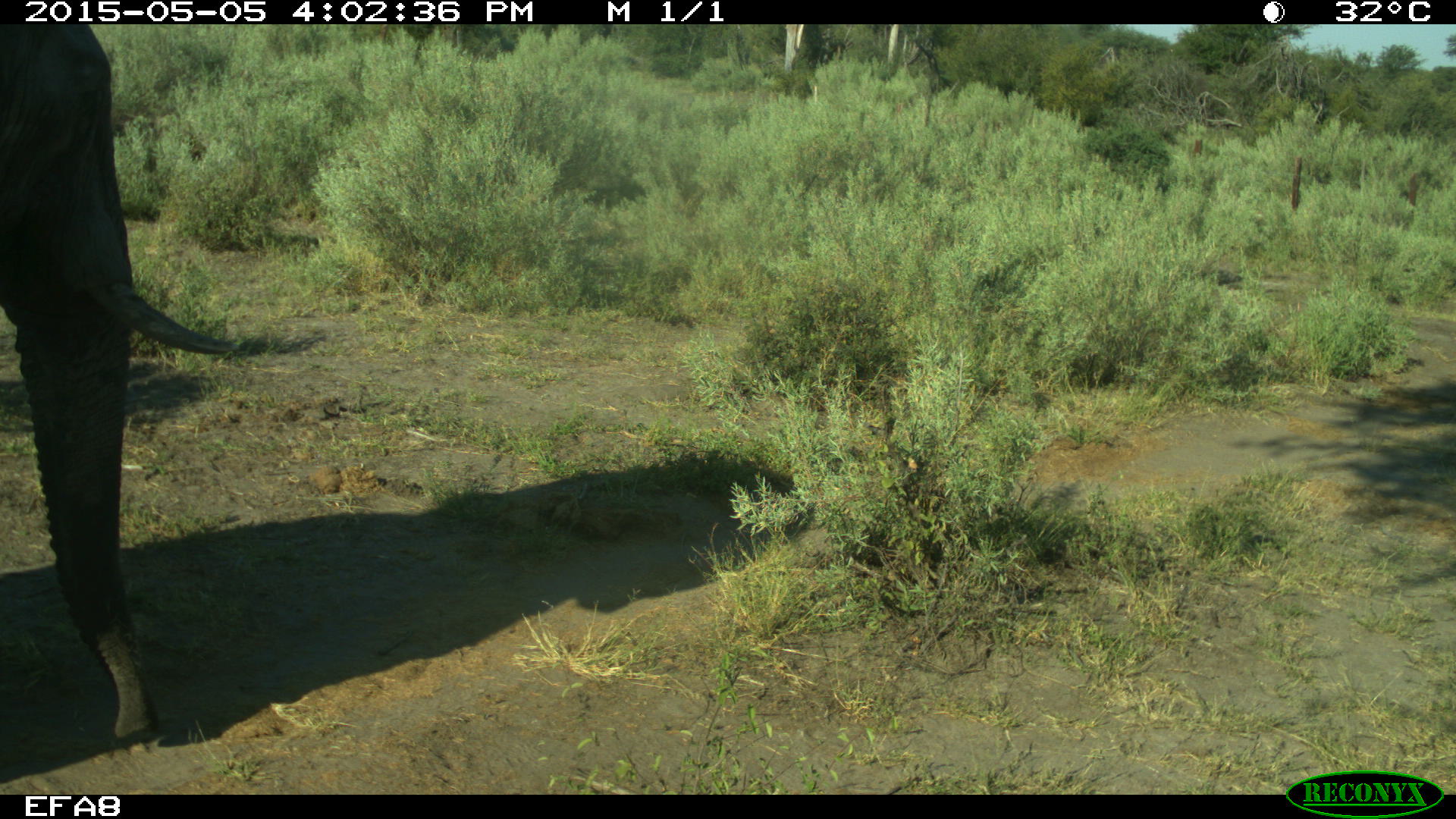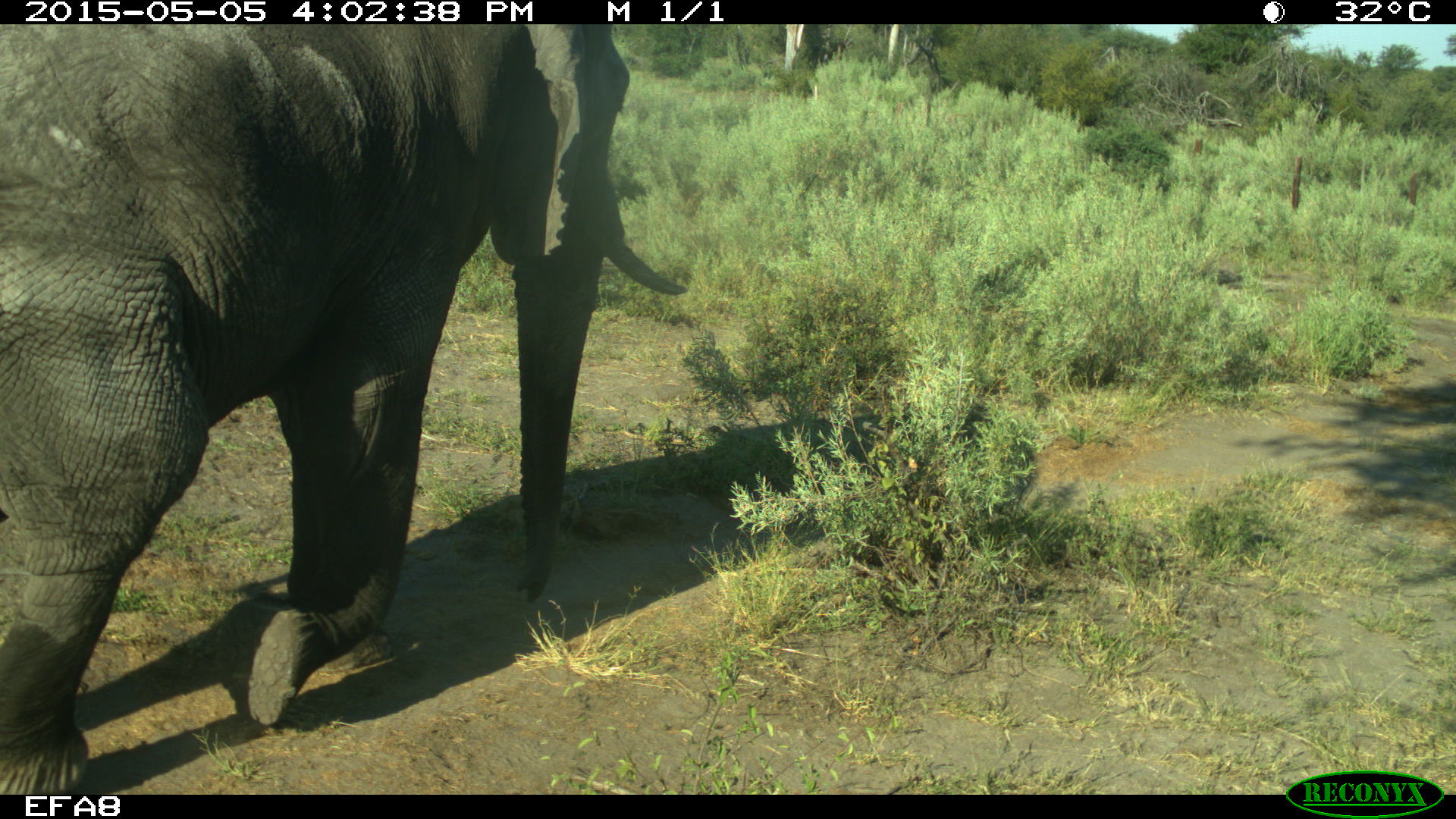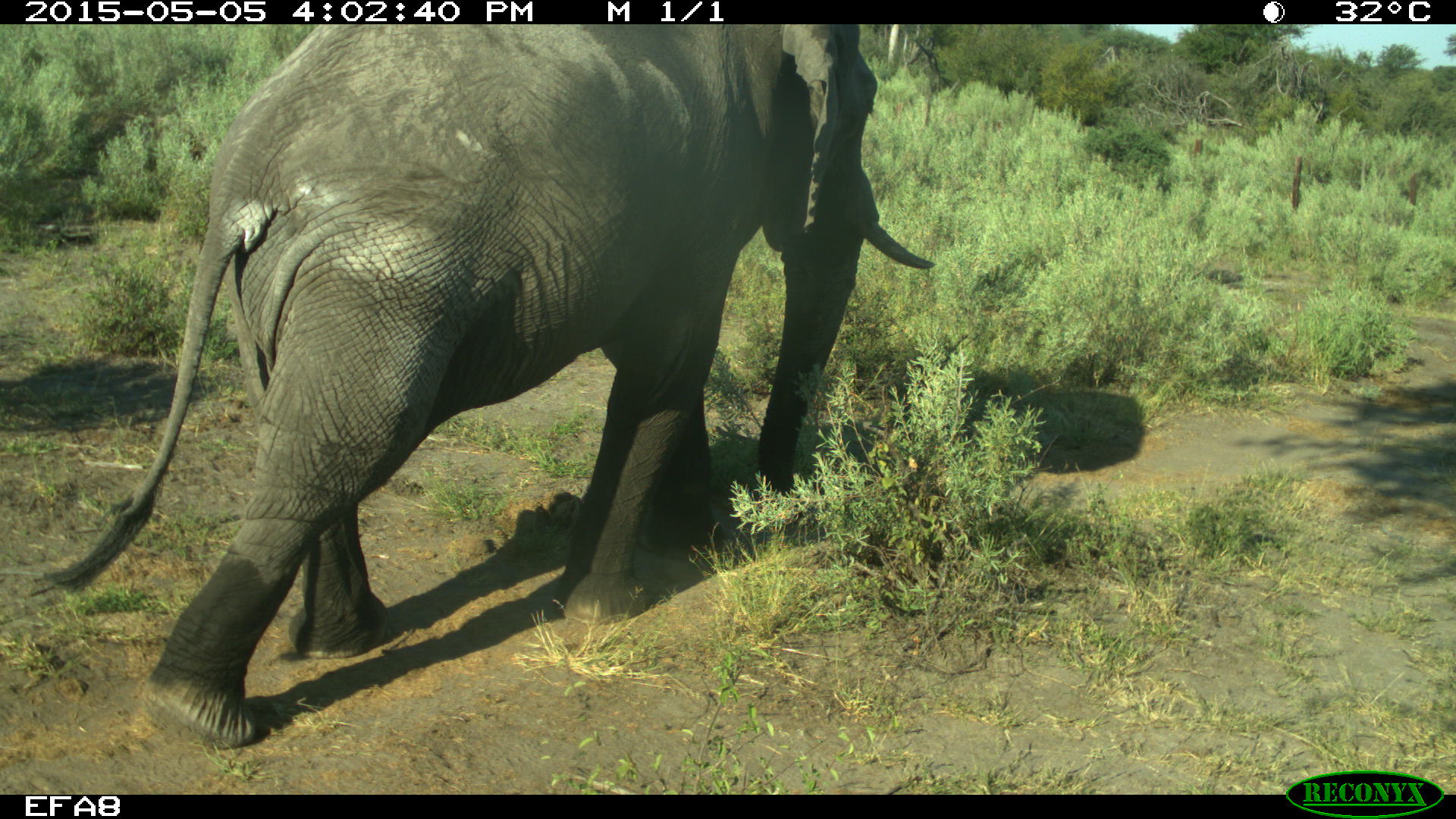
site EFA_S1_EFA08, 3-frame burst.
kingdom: Animalia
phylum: Chordata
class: Mammalia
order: Proboscidea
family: Elephantidae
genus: Loxodonta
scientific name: Loxodonta africana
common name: african bush elephant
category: elephant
Elephant (african bush elephant) (Loxodonta africana), count 1. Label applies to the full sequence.